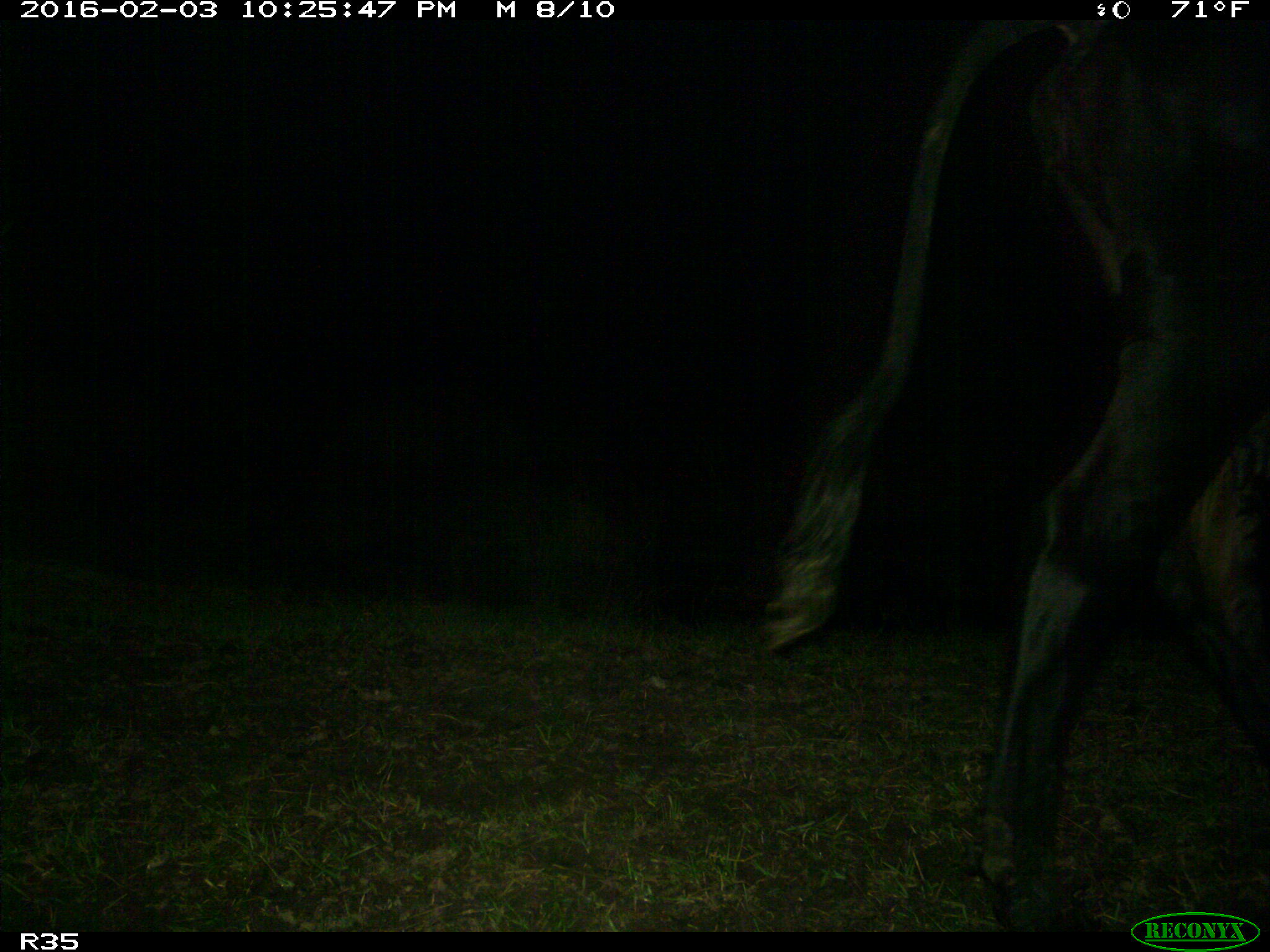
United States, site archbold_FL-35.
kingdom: Animalia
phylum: Chordata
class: Mammalia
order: Artiodactyla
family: Bovidae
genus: Bos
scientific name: Bos taurus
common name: domestic cow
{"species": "Bos taurus (domestic cow)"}